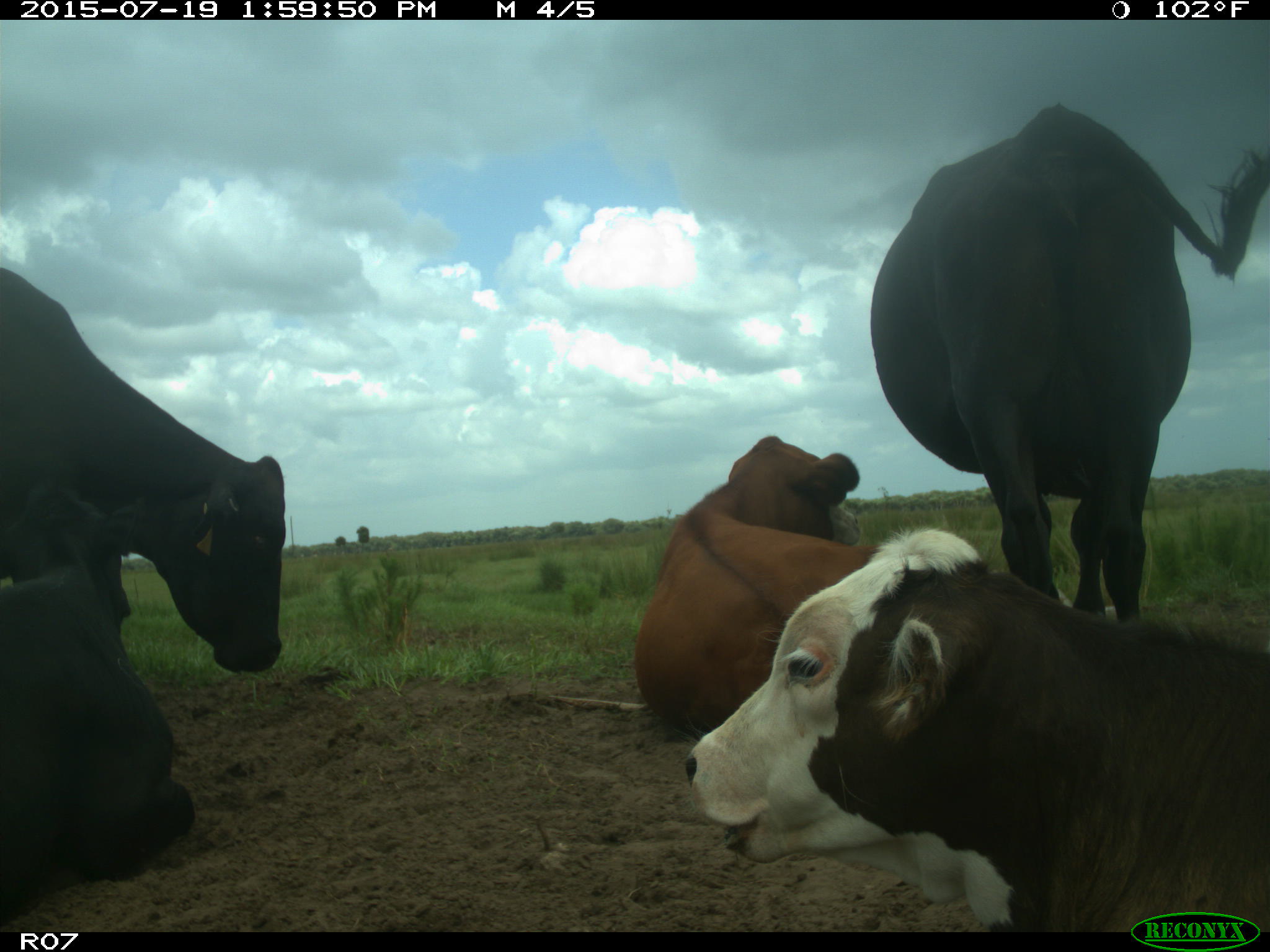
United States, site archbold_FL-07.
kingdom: Animalia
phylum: Chordata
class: Mammalia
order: Artiodactyla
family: Bovidae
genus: Bos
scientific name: Bos taurus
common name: domestic cow